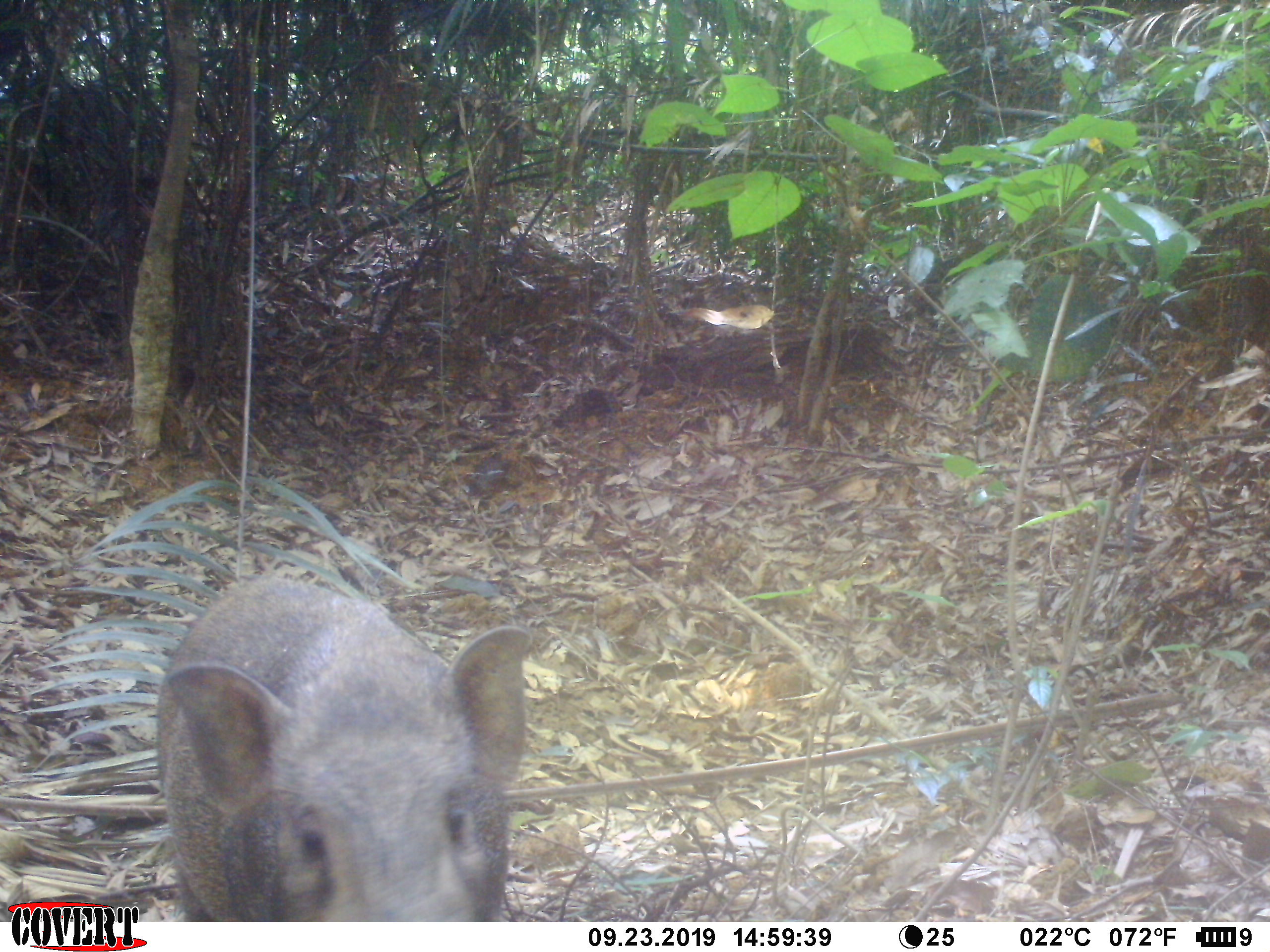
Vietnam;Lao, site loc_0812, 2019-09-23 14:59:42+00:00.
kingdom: Animalia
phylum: Chordata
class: Mammalia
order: Artiodactyla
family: Suidae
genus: Sus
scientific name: Sus scrofa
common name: eurasian wild pig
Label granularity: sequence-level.